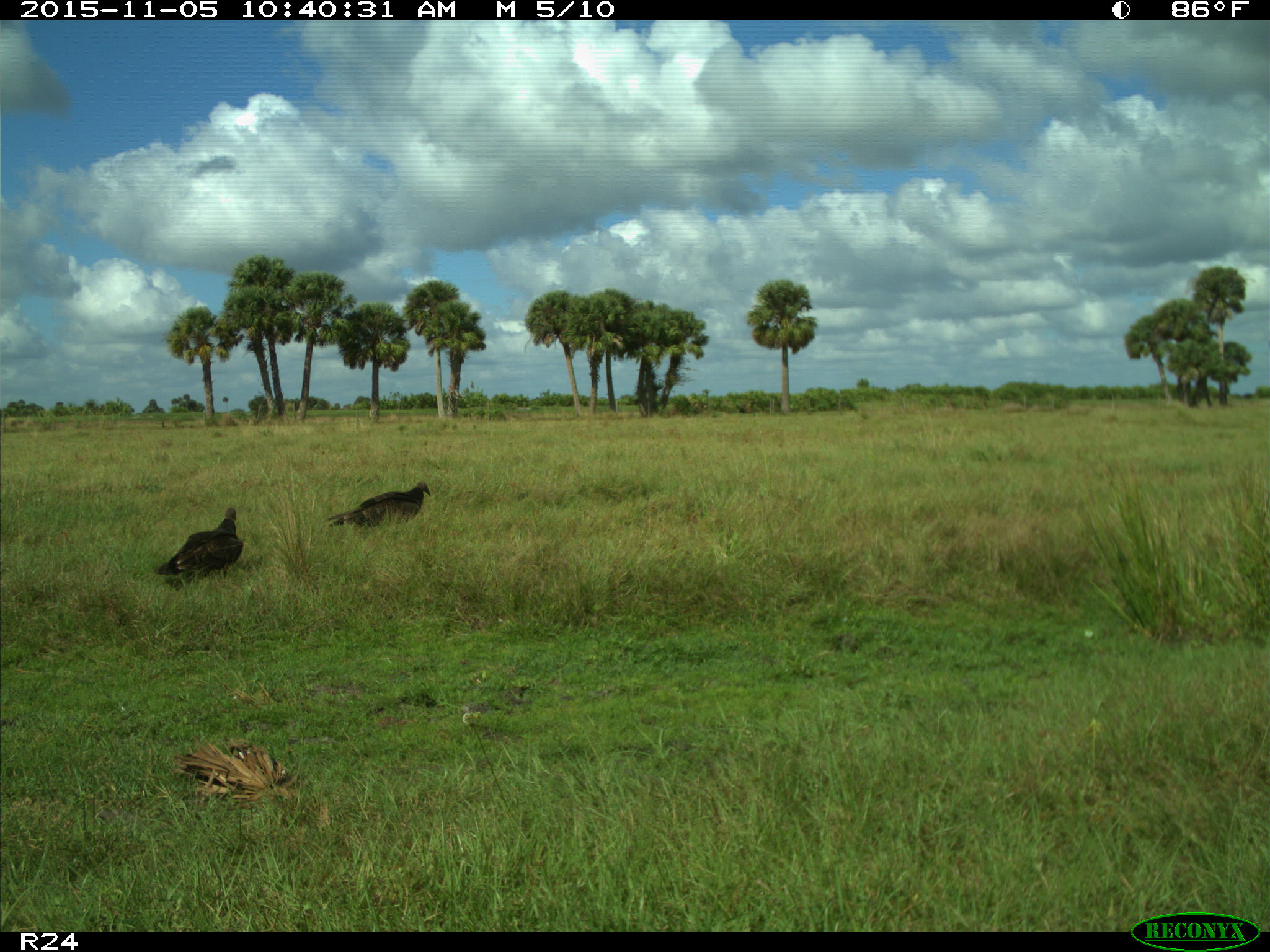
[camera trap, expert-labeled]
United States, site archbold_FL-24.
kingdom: Animalia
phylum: Chordata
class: Aves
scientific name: Aves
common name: birds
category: unidentified bird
Unidentified bird (birds) (Aves).